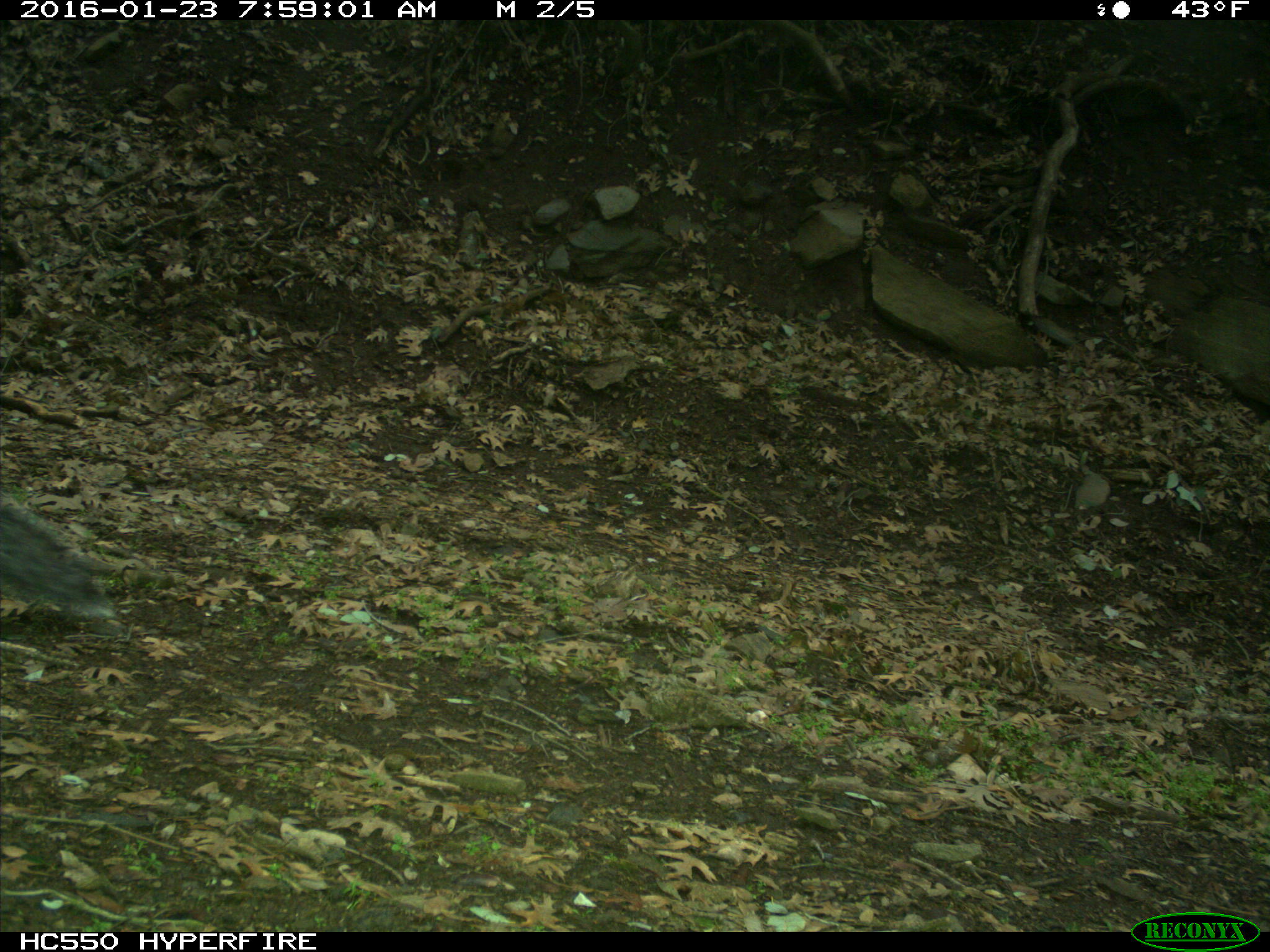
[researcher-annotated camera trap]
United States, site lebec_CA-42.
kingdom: Animalia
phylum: Chordata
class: Mammalia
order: Rodentia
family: Sciuridae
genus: Sciurus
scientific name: Sciurus carolinensis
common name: eastern gray squirrel